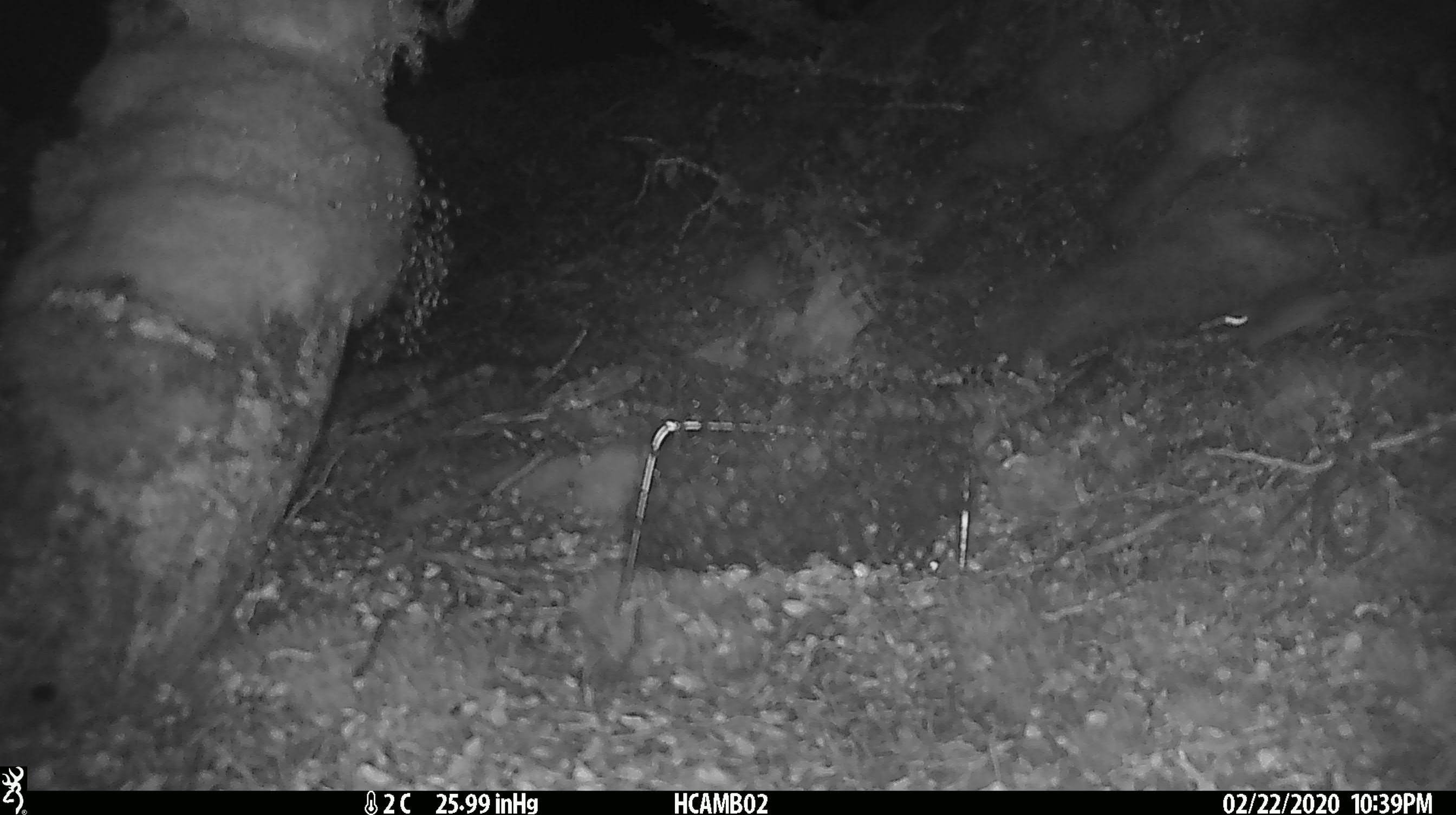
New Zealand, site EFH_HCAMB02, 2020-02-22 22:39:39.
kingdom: Animalia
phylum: Chordata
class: Mammalia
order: Rodentia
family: Muridae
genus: Mus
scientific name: Mus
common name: mouse